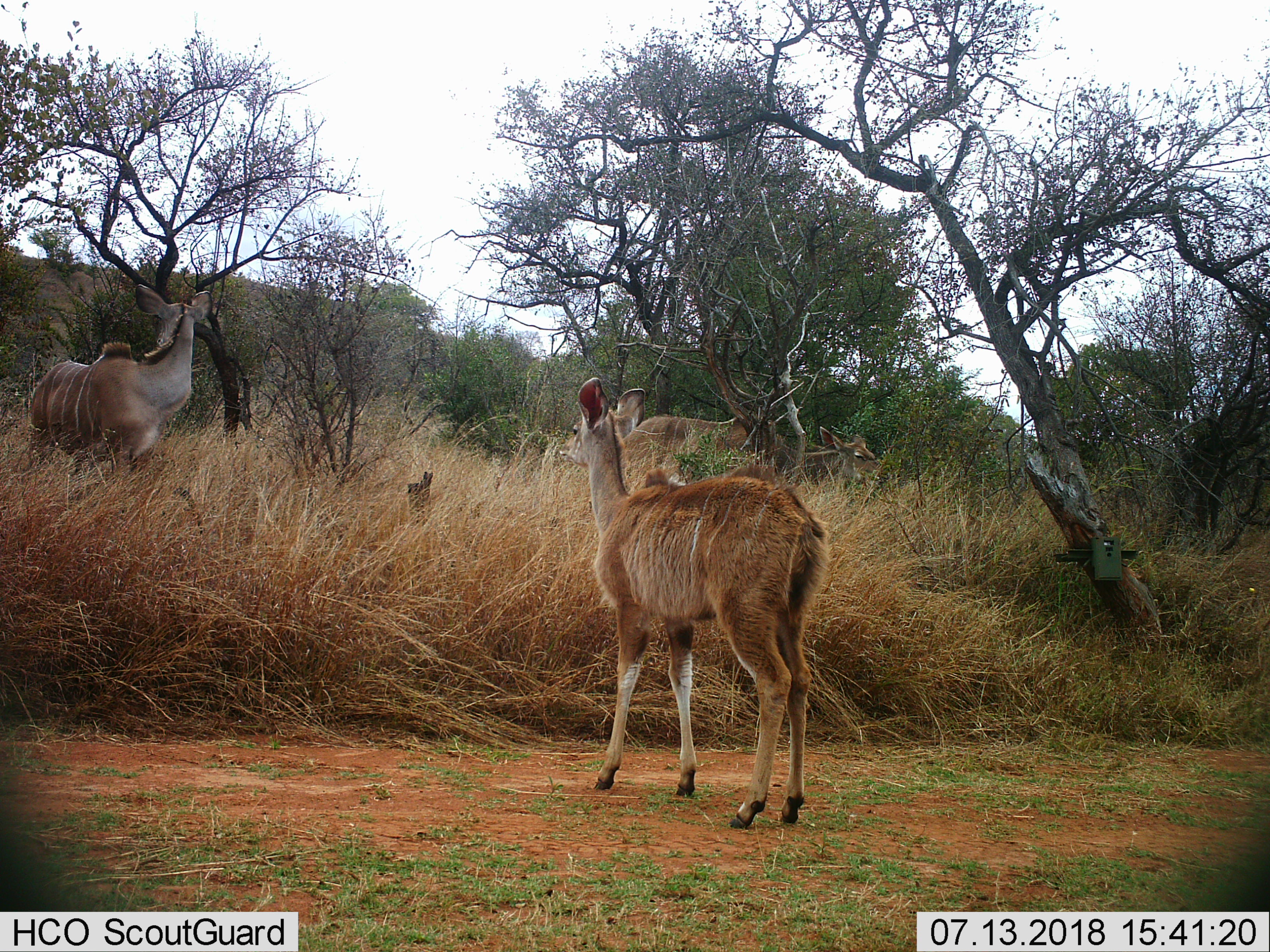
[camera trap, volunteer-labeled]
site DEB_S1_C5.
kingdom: Animalia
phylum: Chordata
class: Mammalia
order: Artiodactyla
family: Bovidae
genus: Tragelaphus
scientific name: Tragelaphus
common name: kudu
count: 4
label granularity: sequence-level